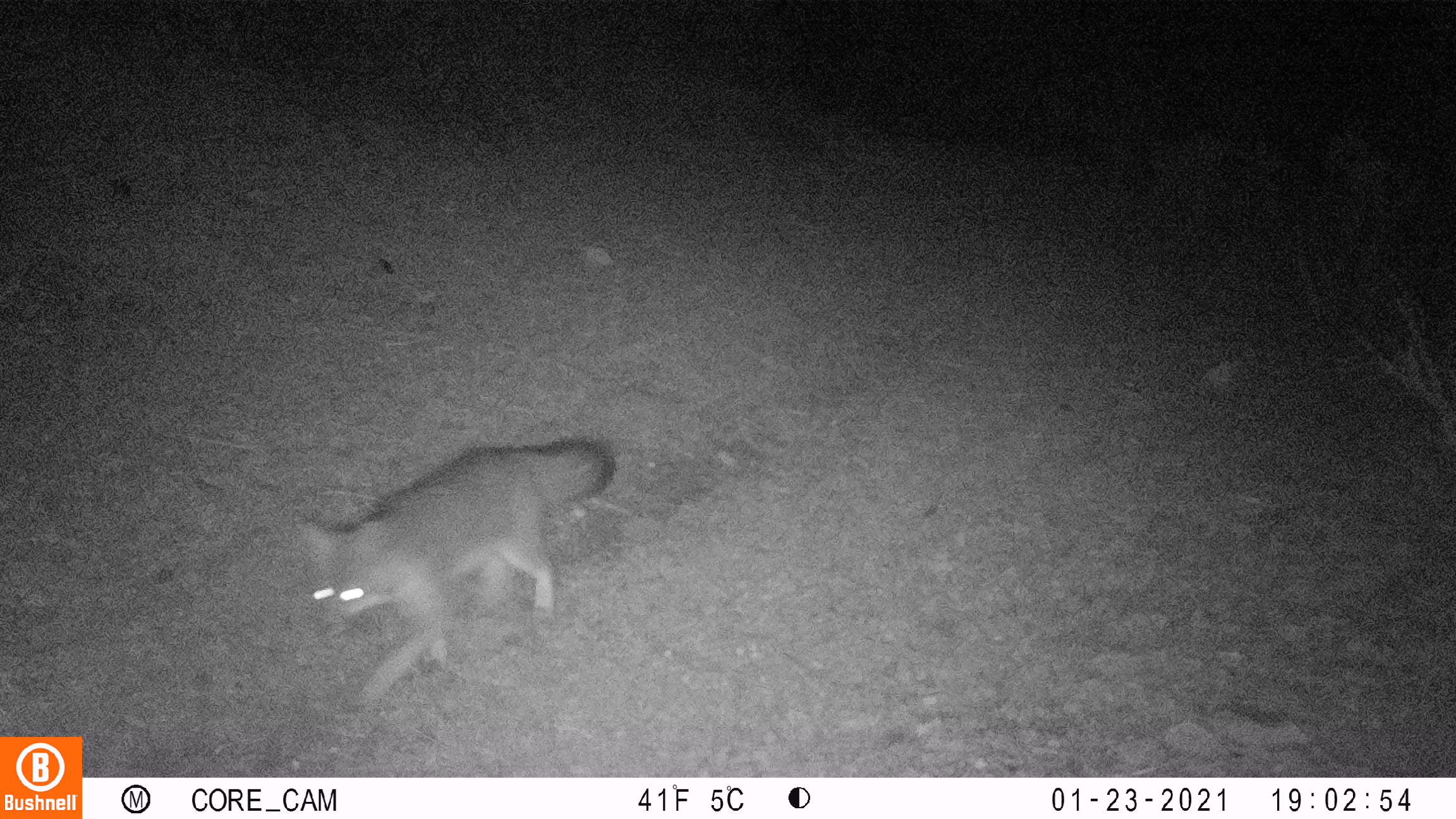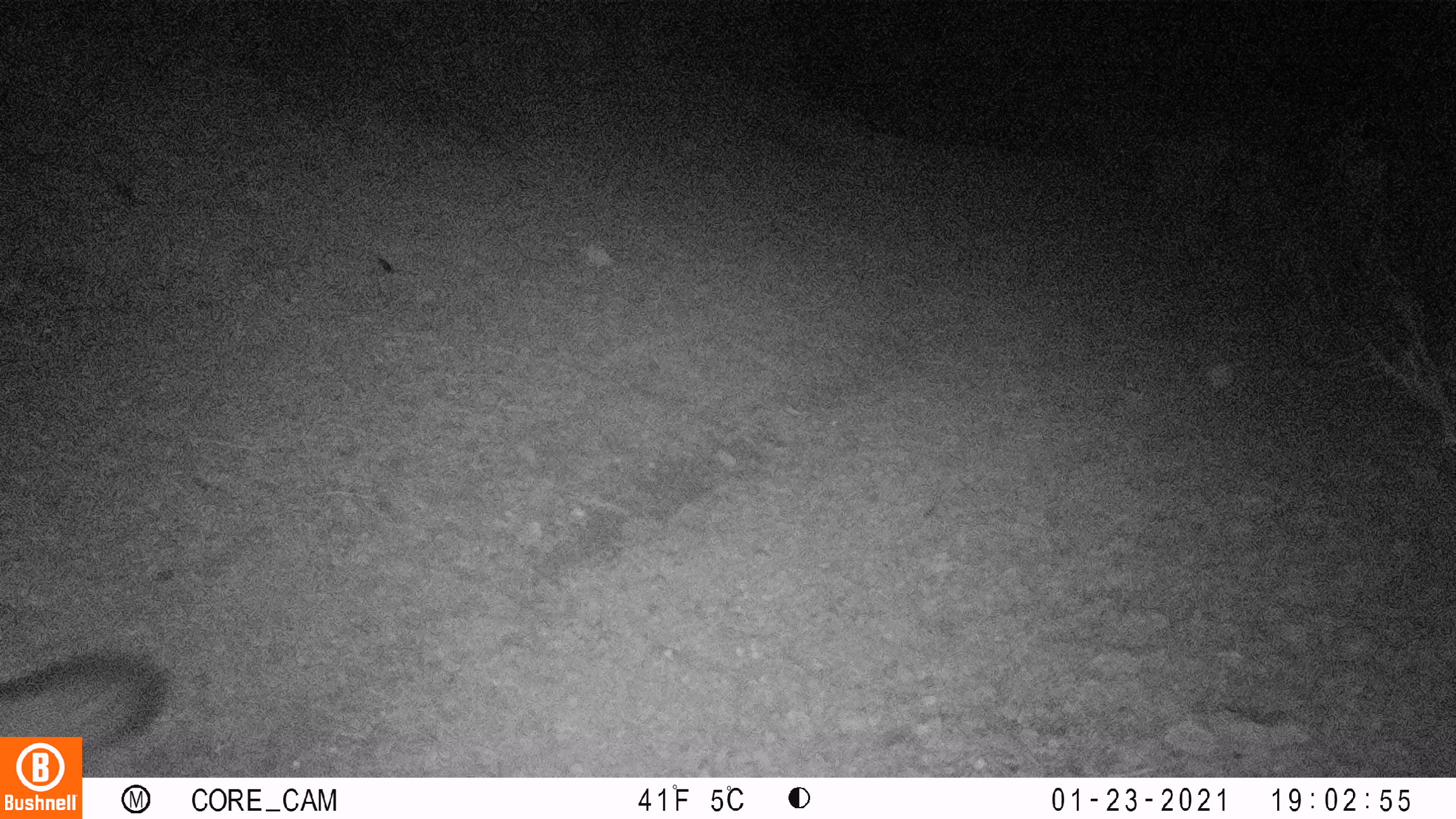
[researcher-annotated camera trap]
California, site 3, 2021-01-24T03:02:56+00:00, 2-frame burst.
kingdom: Animalia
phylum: Chordata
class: Mammalia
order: Carnivora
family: Canidae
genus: Urocyon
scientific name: Urocyon cinereoargenteus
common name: gray fox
Gray fox (Urocyon cinereoargenteus).